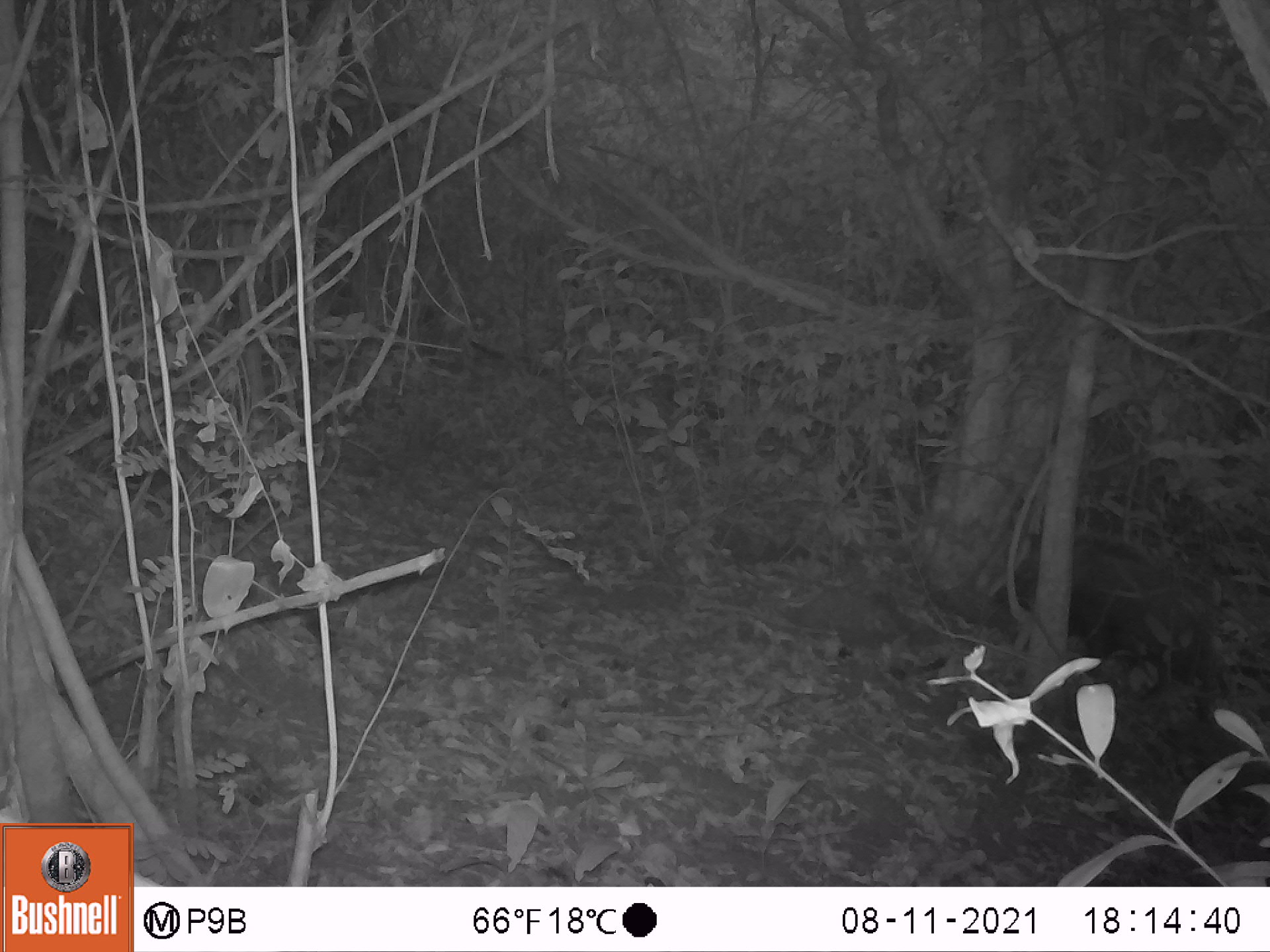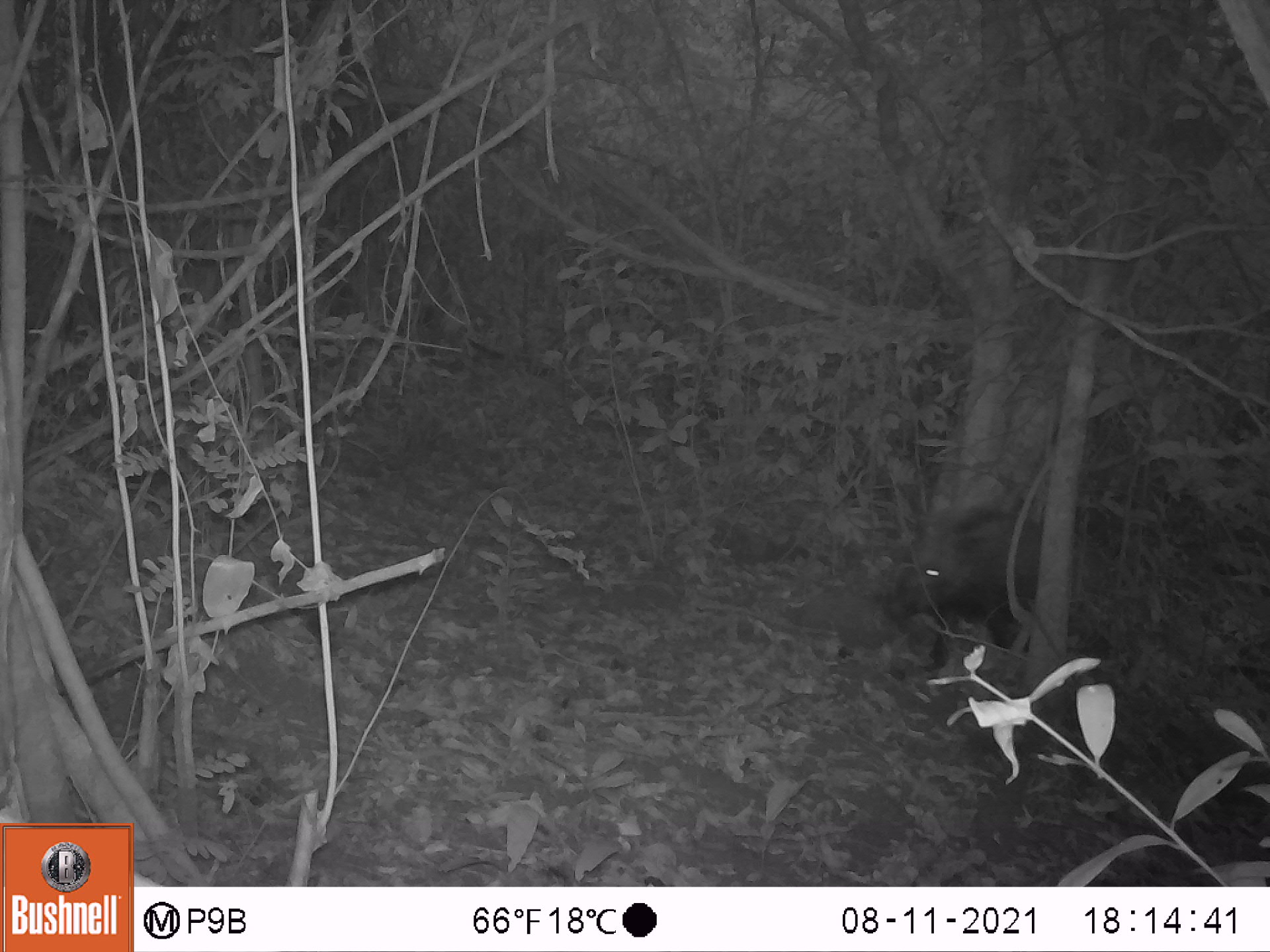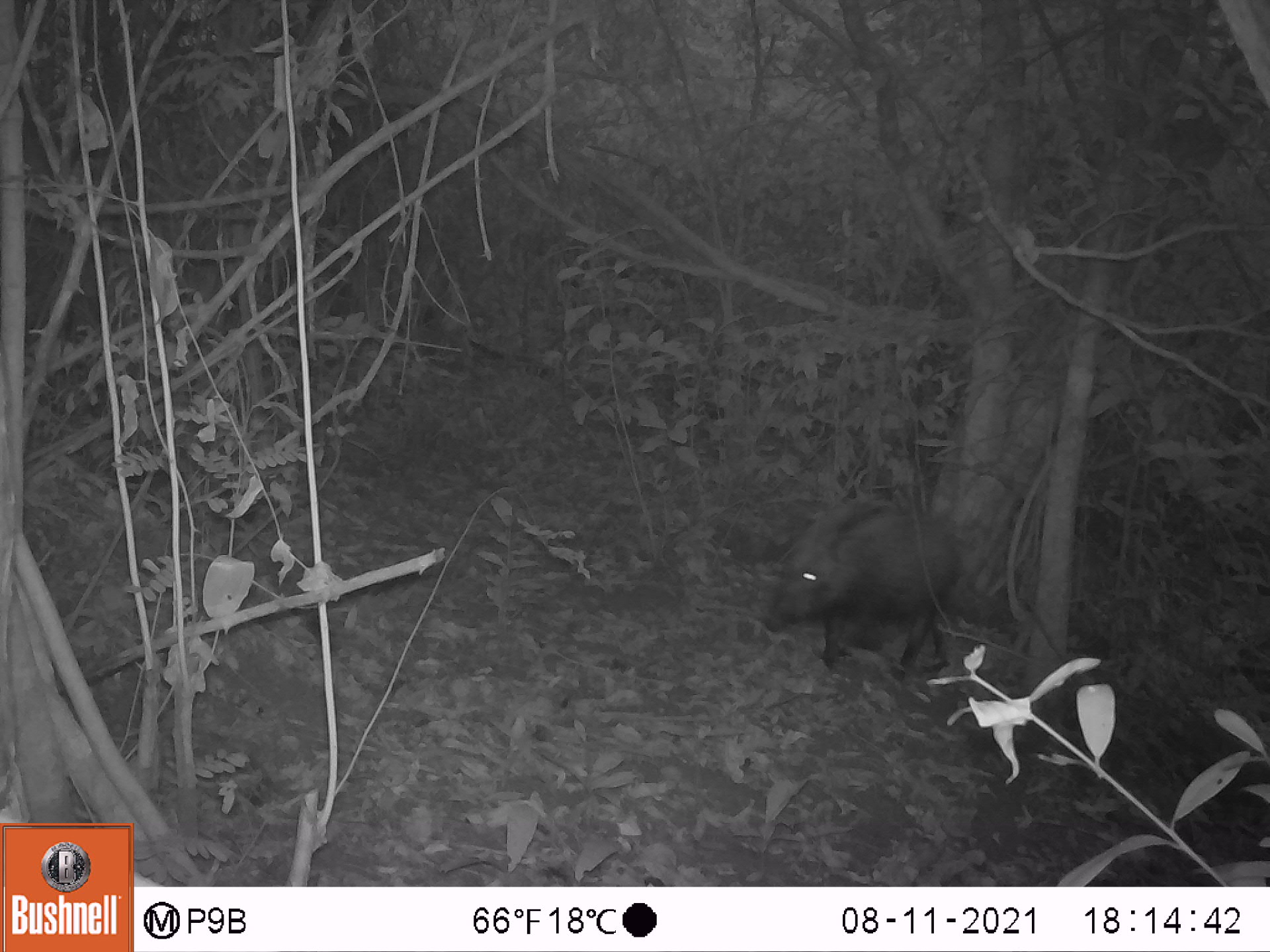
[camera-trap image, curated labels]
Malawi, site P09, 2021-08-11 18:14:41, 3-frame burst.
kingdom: Animalia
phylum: Chordata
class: Mammalia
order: Artiodactyla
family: Suidae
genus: Potamochoerus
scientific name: Potamochoerus larvatus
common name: bushpig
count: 1